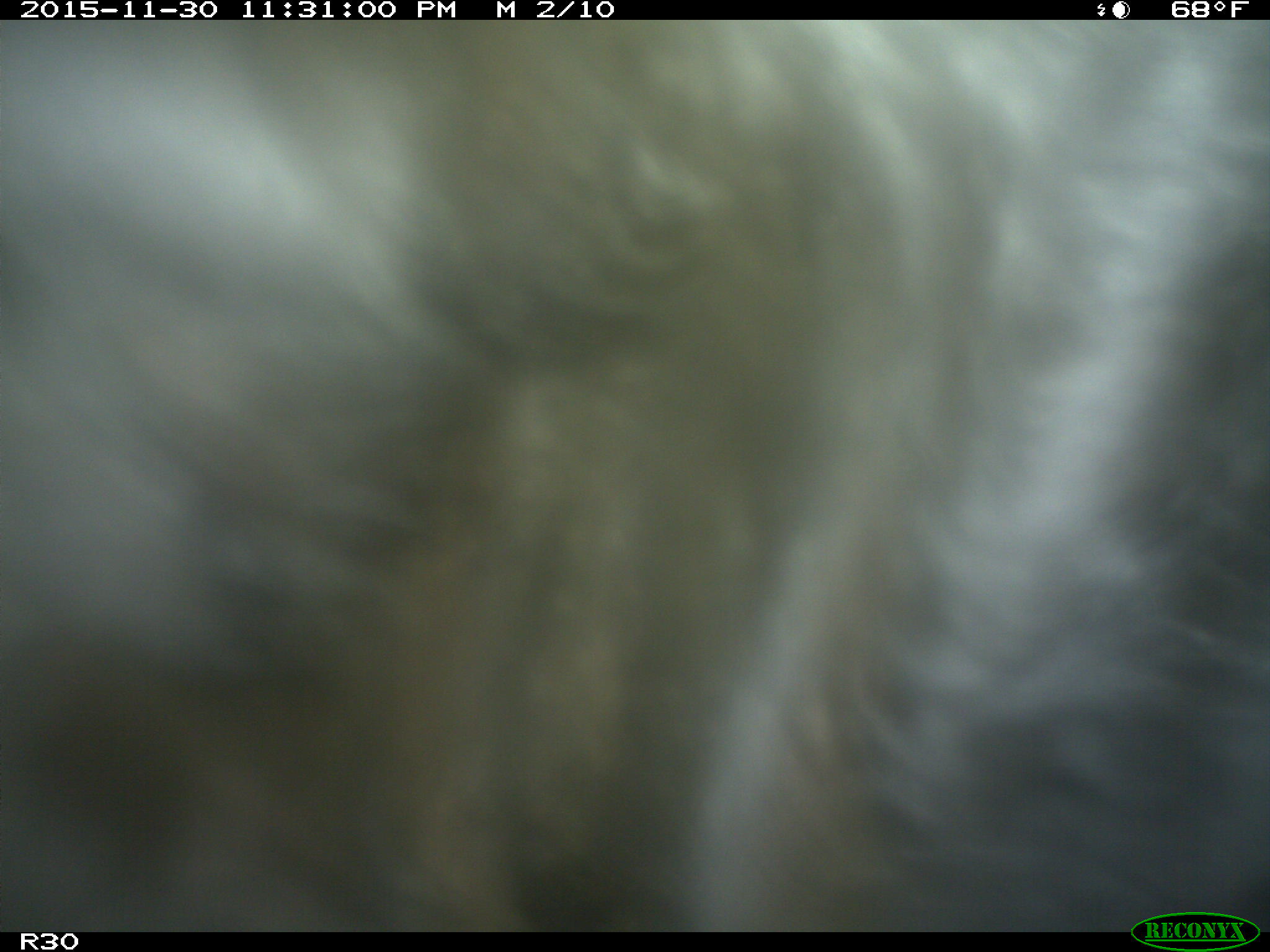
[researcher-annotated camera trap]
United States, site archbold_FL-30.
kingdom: Animalia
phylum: Chordata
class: Mammalia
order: Artiodactyla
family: Bovidae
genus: Bos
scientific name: Bos taurus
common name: domestic cow